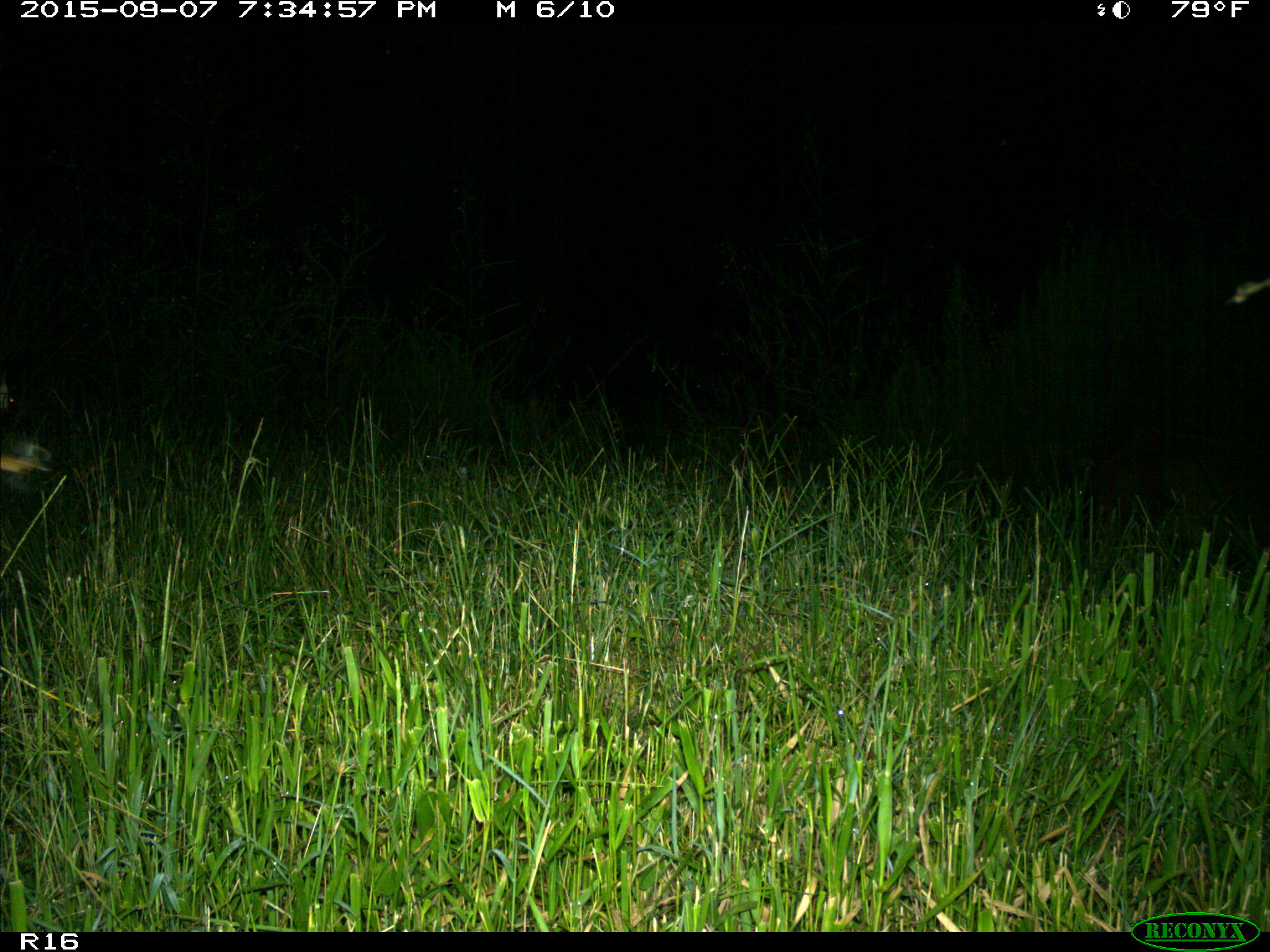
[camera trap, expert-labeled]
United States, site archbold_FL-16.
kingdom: Animalia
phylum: Chordata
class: Mammalia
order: Artiodactyla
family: Suidae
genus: Sus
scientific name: Sus scrofa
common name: wild boar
Sus scrofa (wild boar).